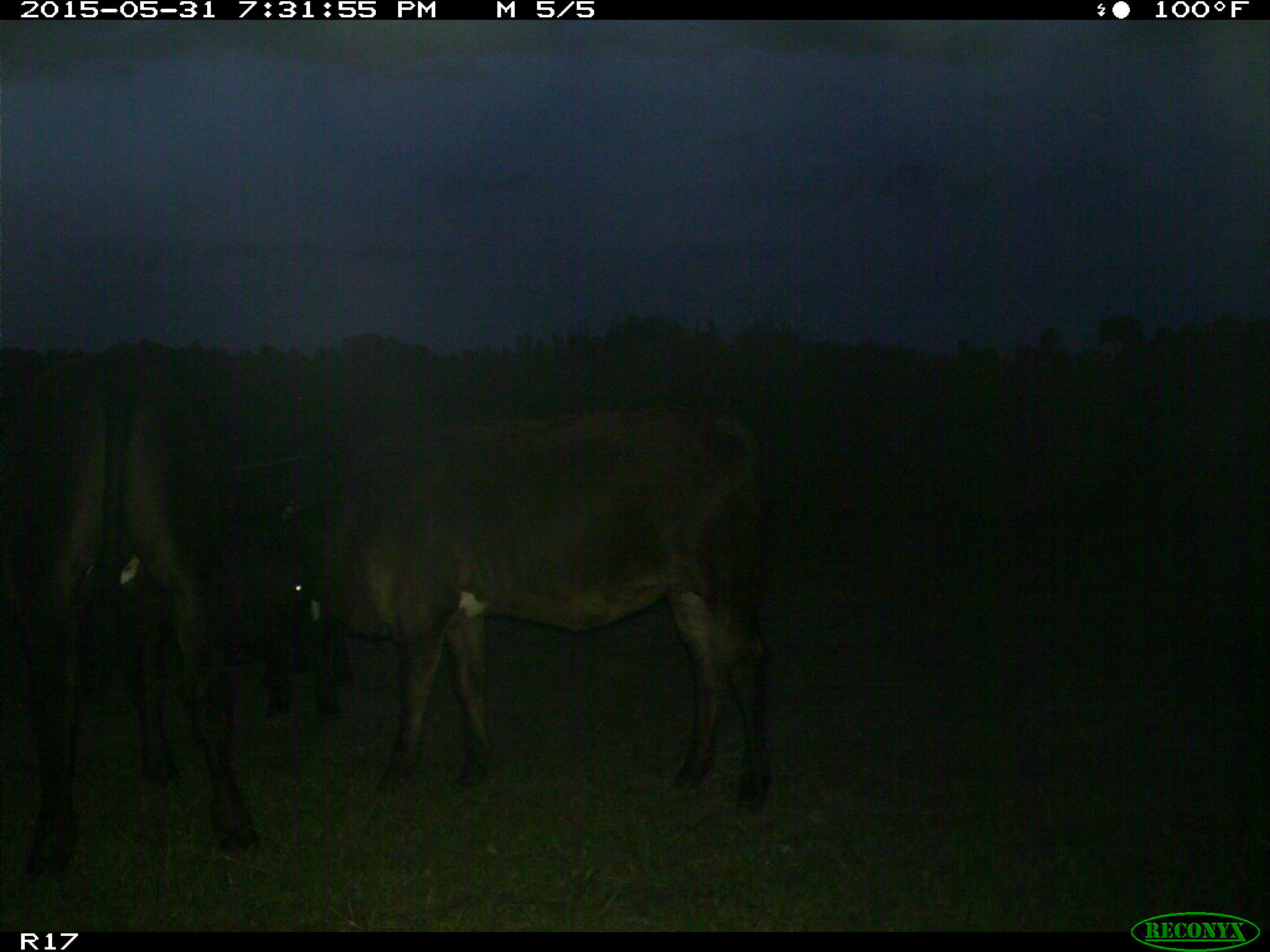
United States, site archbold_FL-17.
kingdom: Animalia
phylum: Chordata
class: Mammalia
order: Artiodactyla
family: Bovidae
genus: Bos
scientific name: Bos taurus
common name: domestic cow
Bos taurus (domestic cow).